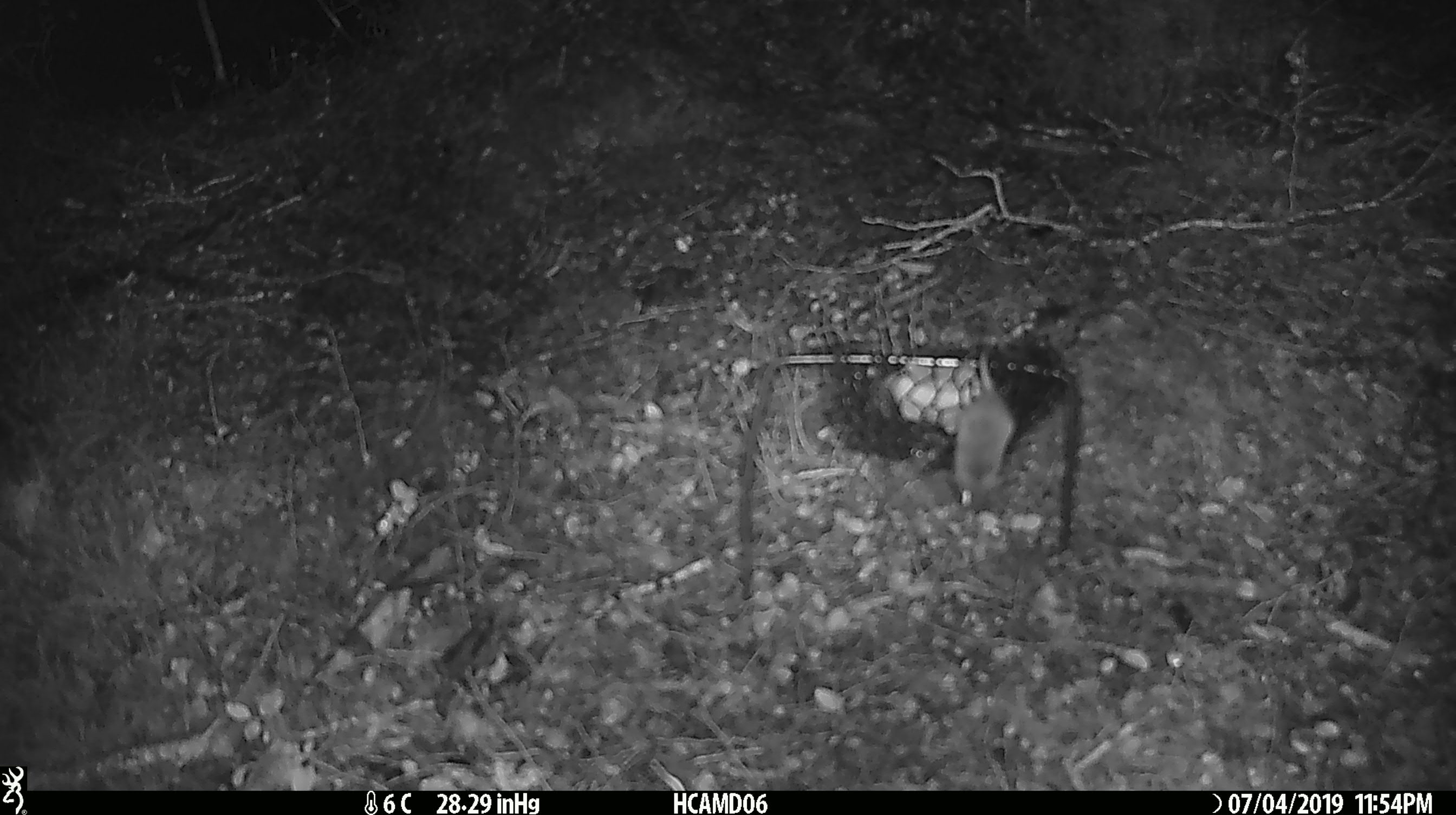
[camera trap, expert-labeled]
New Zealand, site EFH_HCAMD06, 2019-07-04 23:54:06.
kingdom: Animalia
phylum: Chordata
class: Mammalia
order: Rodentia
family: Muridae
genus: Mus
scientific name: Mus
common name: mouse